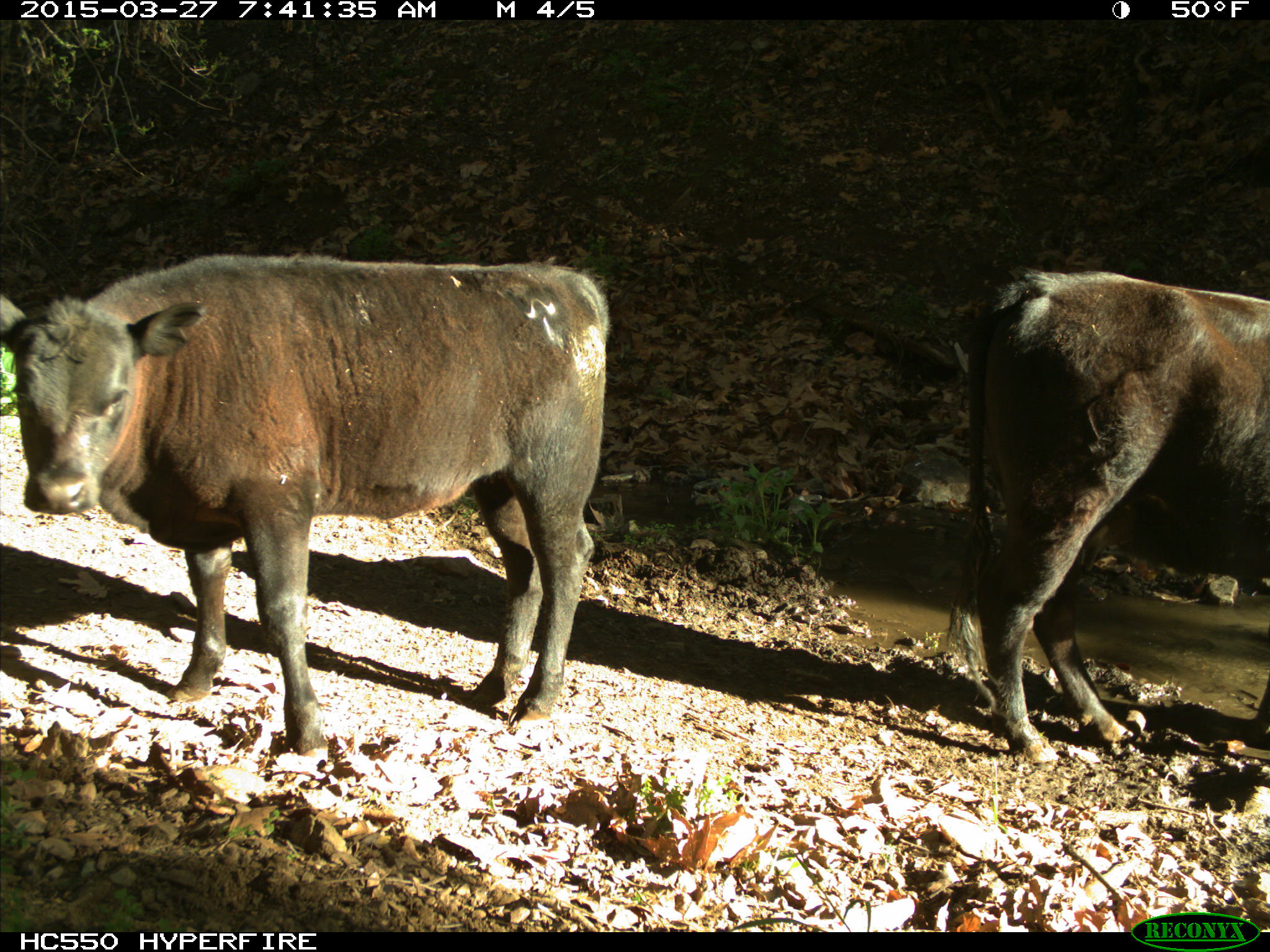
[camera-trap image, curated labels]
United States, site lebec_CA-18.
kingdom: Animalia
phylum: Chordata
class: Mammalia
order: Artiodactyla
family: Bovidae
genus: Bos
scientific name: Bos taurus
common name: domestic cow